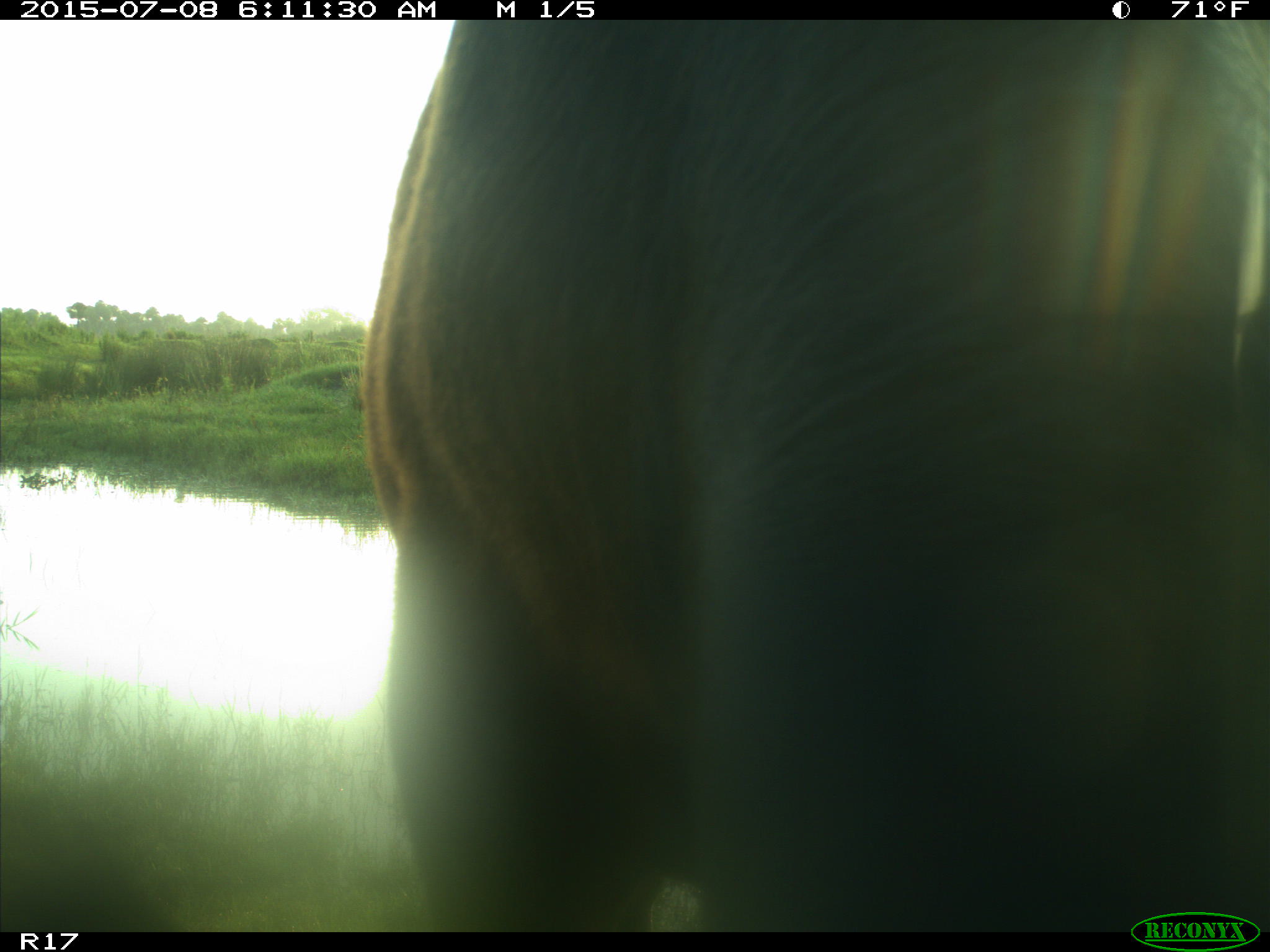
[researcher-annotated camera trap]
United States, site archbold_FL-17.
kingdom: Animalia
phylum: Chordata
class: Mammalia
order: Artiodactyla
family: Bovidae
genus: Bos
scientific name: Bos taurus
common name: domestic cow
Bos taurus (domestic cow).